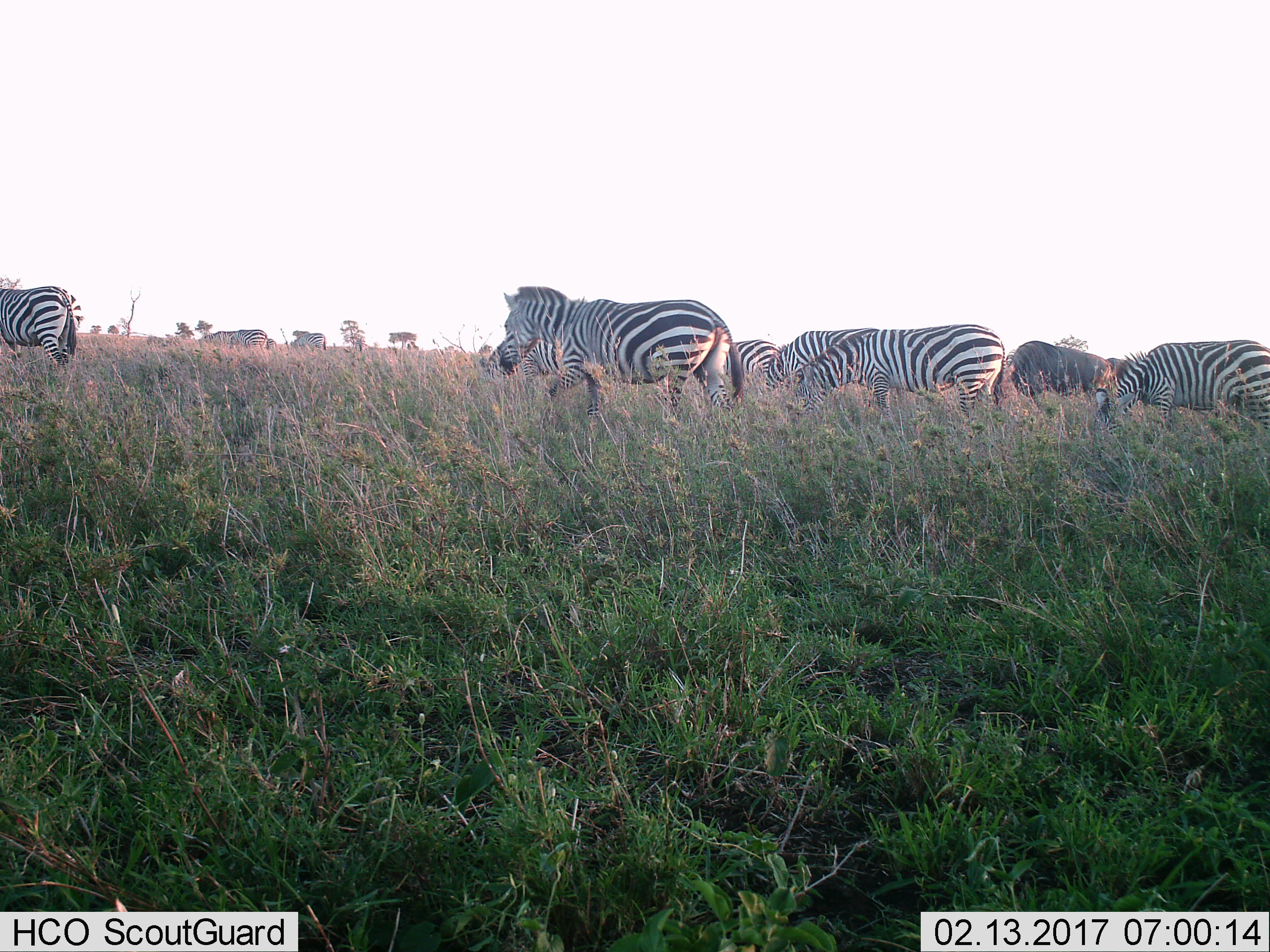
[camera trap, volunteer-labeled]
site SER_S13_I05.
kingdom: Animalia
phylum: Chordata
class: Mammalia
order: Artiodactyla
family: Bovidae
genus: Connochaetes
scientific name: Connochaetes taurinus taurinus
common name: blue wildebeest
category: wildebeestblue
Wildebeestblue (blue wildebeest) (Connochaetes taurinus taurinus), count 2. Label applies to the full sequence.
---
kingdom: Animalia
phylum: Chordata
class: Mammalia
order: Perissodactyla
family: Equidae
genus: Equus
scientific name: Equus quagga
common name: plains zebra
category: zebraplains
Zebraplains (plains zebra) (Equus quagga), count 11-50. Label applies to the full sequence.